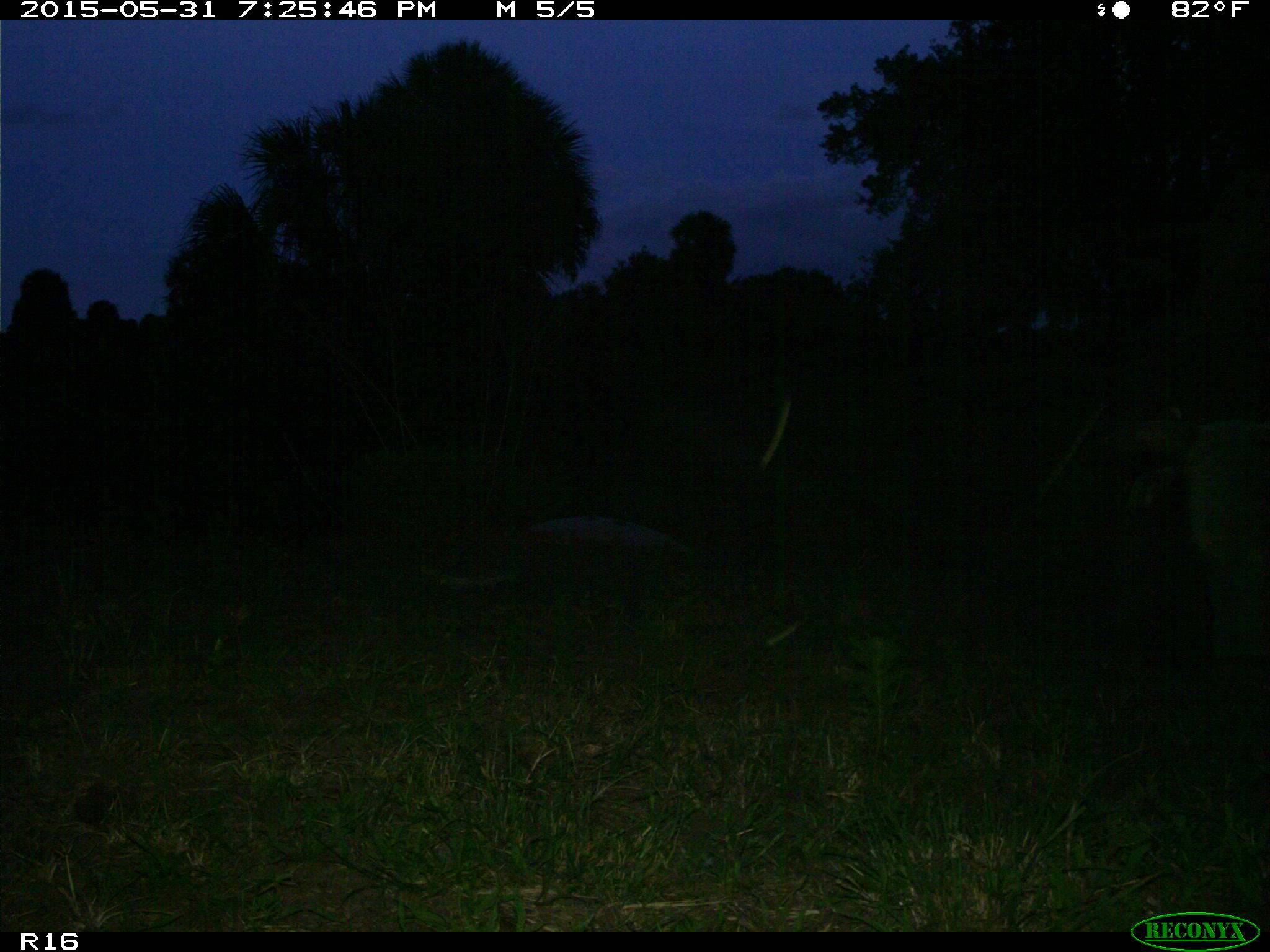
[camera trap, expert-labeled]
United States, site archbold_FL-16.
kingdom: Animalia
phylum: Chordata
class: Mammalia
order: Artiodactyla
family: Bovidae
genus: Bos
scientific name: Bos taurus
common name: domestic cow